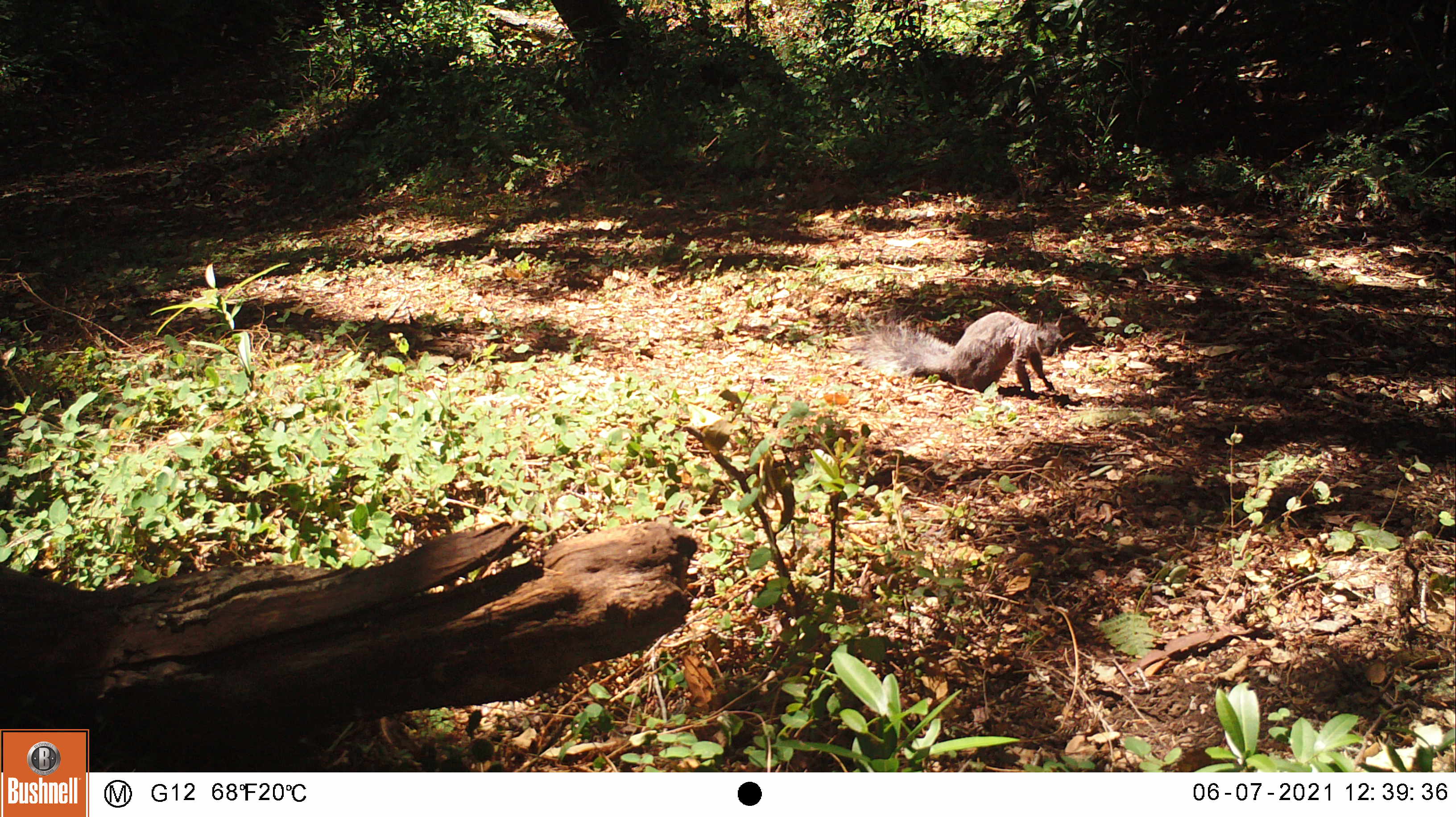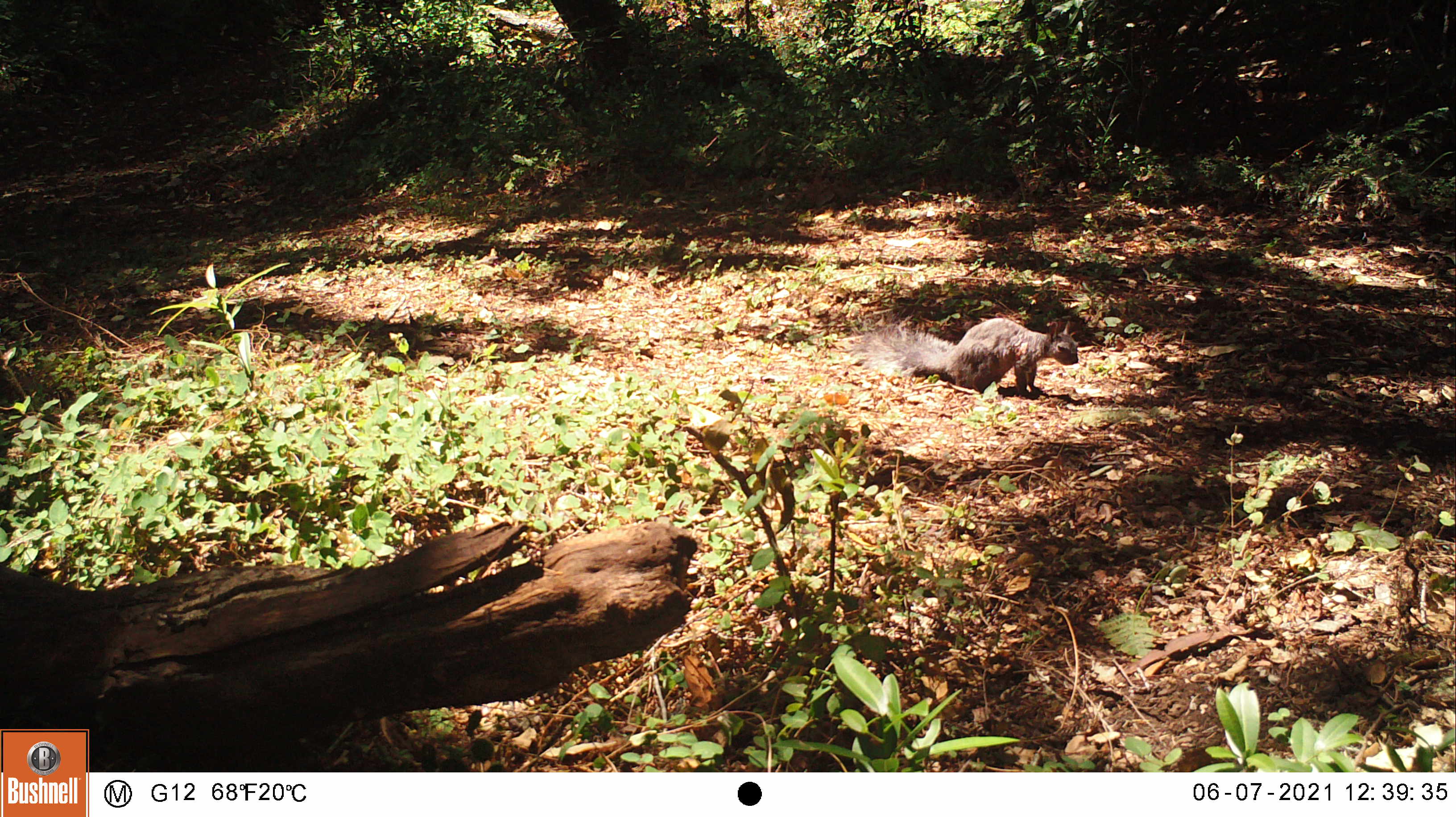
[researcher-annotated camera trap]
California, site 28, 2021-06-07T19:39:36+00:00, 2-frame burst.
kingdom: Animalia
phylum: Chordata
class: Mammalia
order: Rodentia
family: Sciuridae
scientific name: Sciuridae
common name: squirrel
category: unknown squirrel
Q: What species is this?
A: Unknown squirrel (squirrel) (Sciuridae).